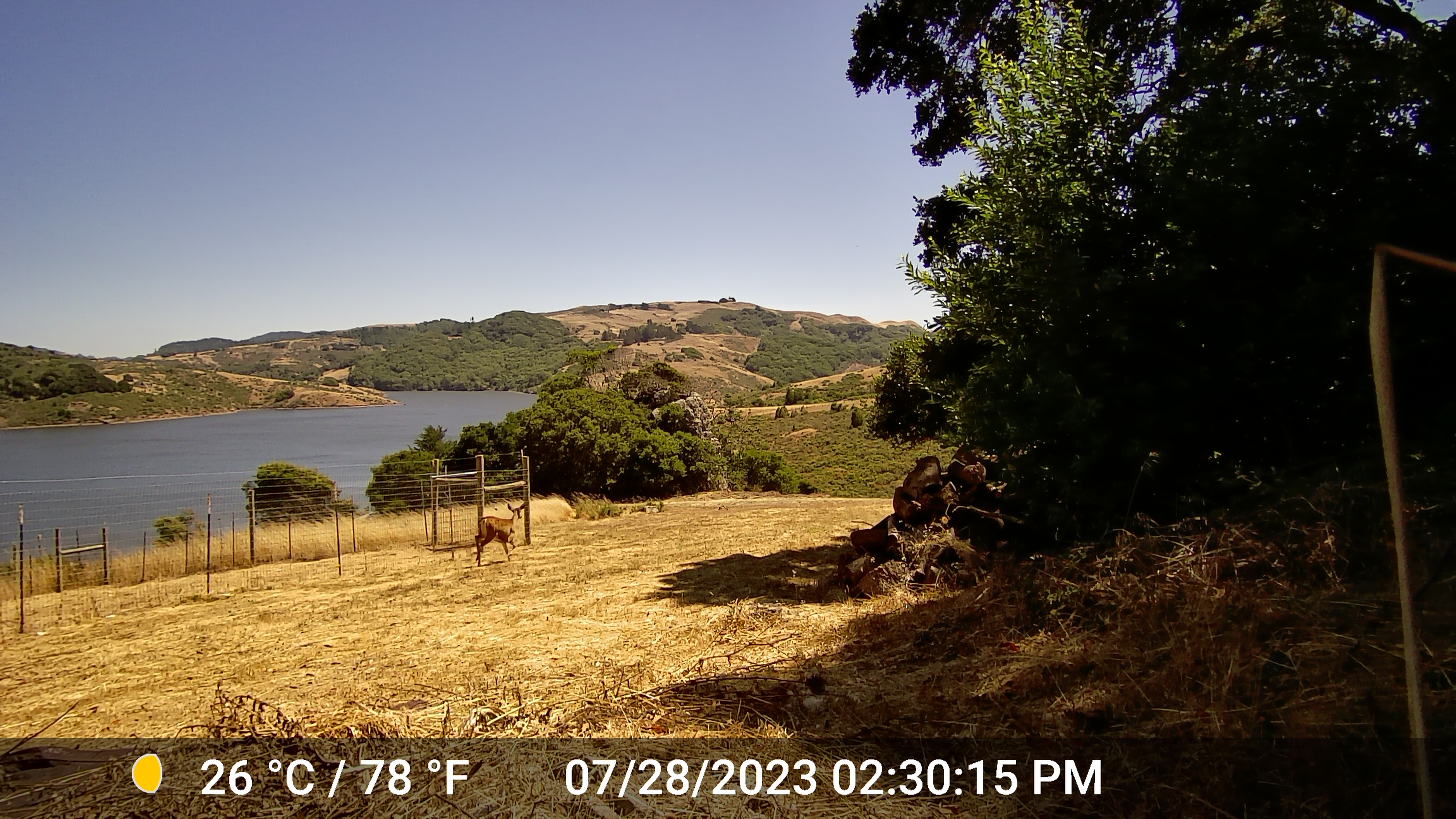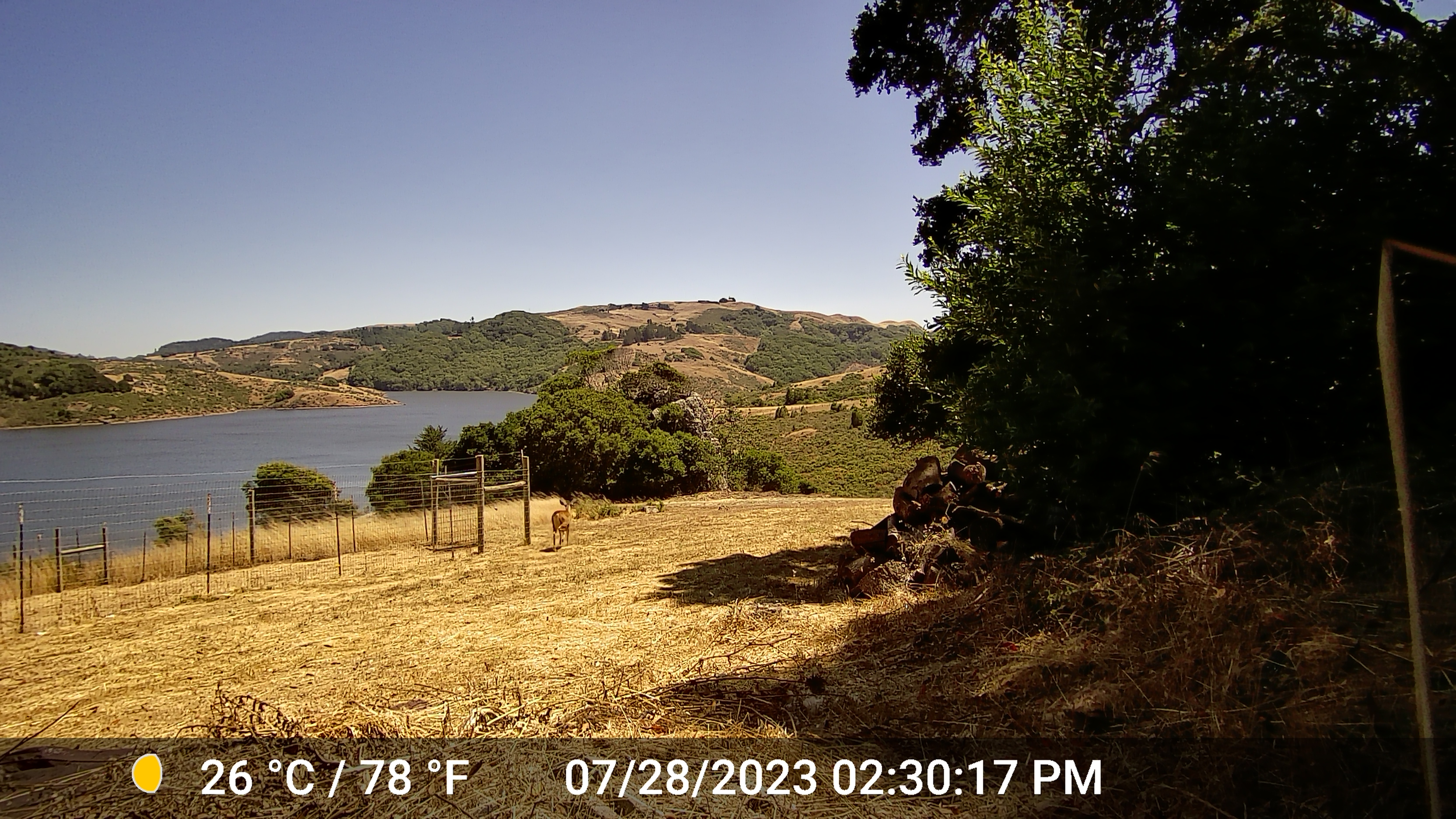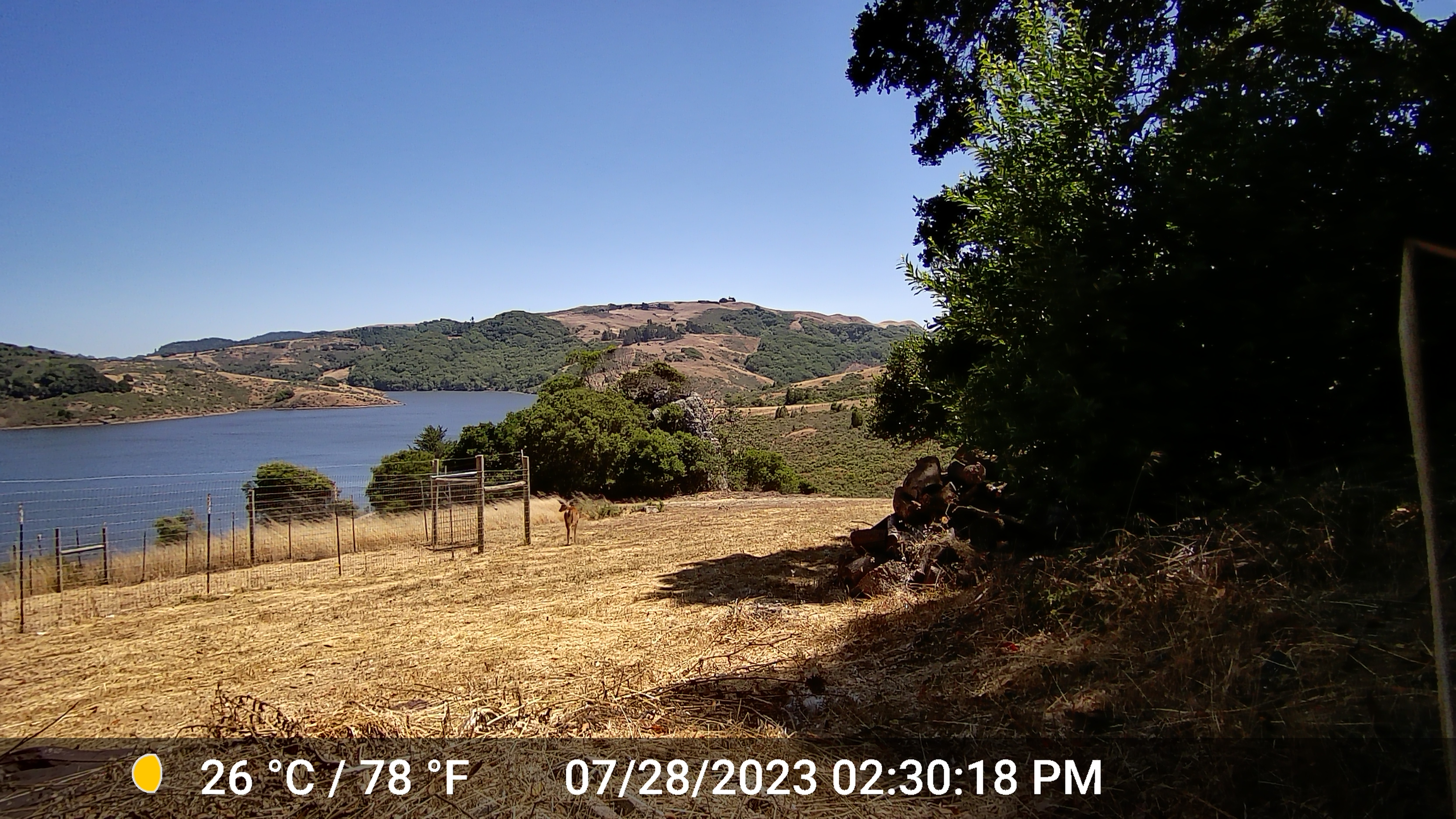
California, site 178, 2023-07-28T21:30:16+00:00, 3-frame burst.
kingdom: Animalia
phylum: Chordata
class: Mammalia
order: Artiodactyla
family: Cervidae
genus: Odocoileus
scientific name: Odocoileus hemionus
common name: mule deer